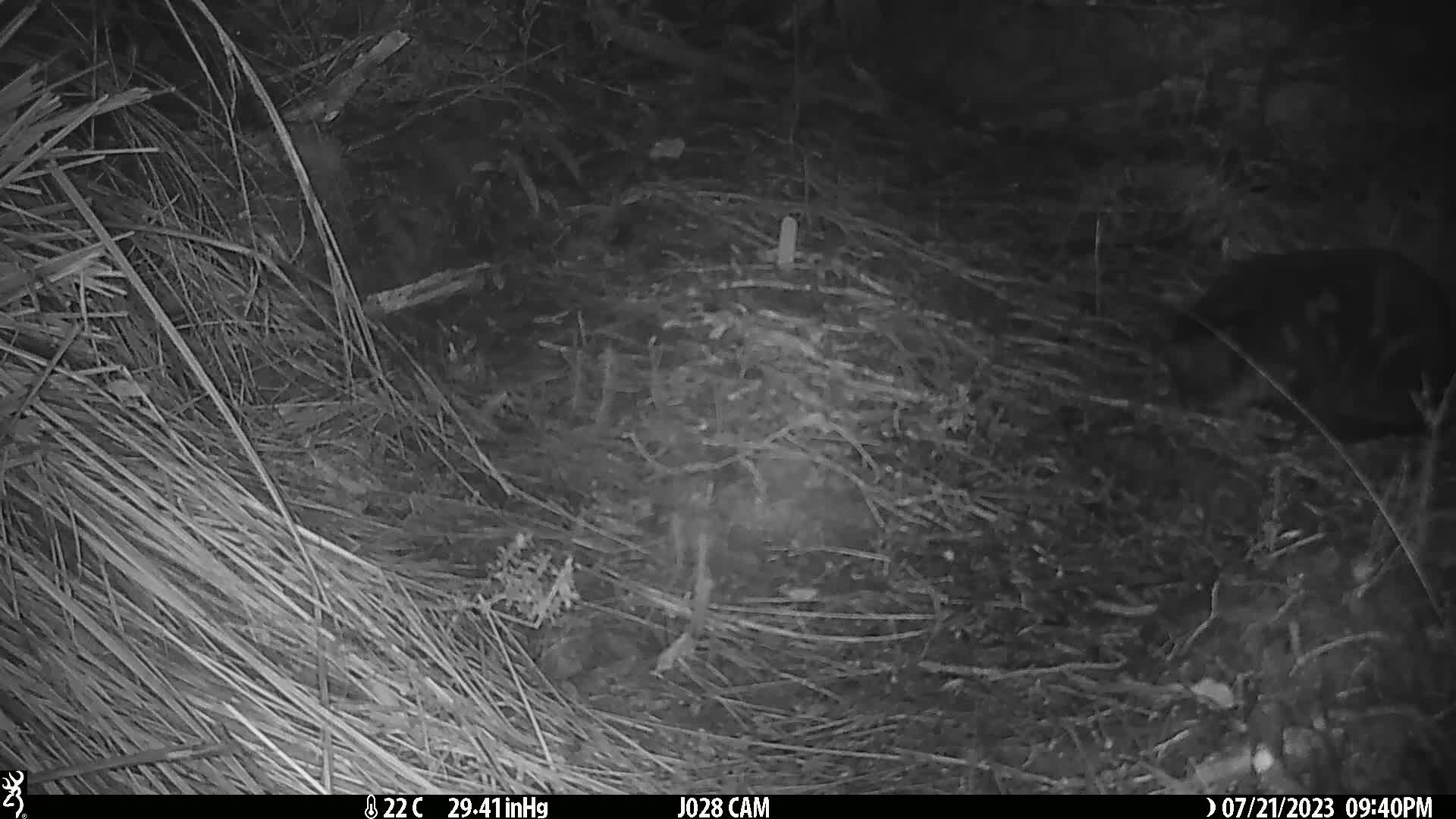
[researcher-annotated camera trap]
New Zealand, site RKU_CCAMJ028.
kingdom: Animalia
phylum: Chordata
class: Mammalia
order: Carnivora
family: Felidae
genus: Felis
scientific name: Felis catus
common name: domestic cat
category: cat